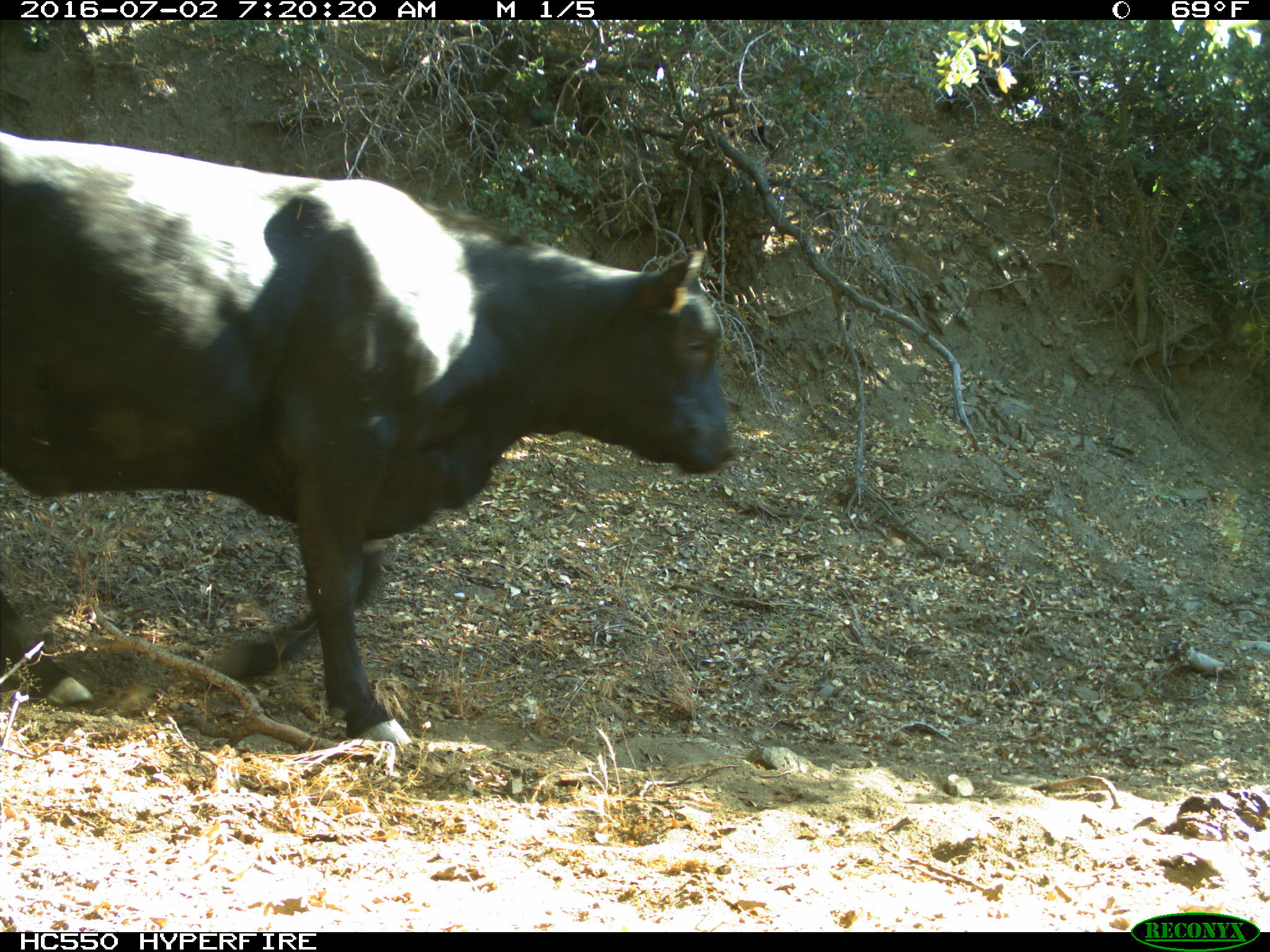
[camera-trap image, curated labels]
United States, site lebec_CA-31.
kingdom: Animalia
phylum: Chordata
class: Mammalia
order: Artiodactyla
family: Bovidae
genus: Bos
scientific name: Bos taurus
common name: domestic cow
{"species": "Bos taurus (domestic cow)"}